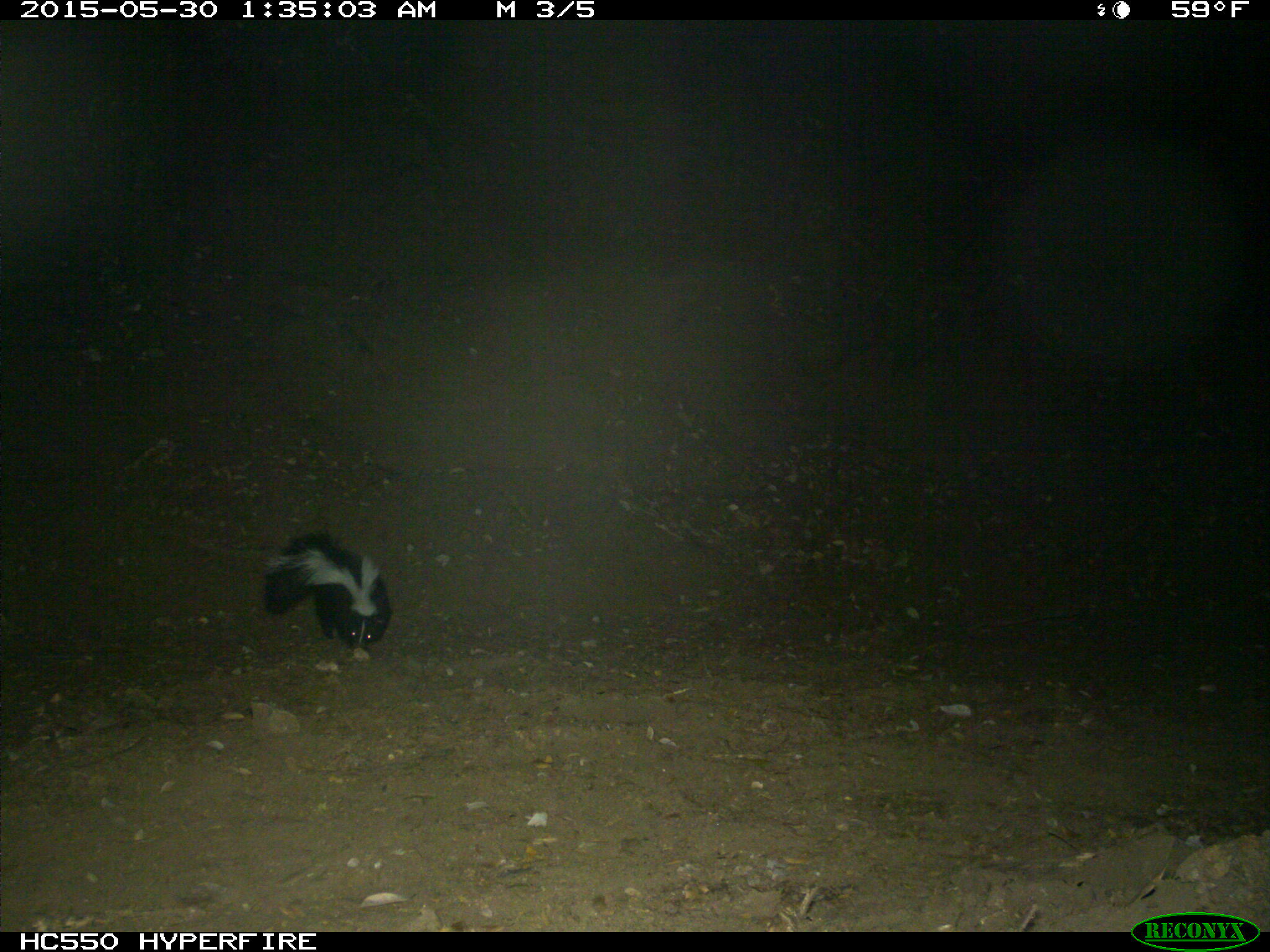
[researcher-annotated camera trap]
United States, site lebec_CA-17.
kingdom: Animalia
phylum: Chordata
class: Mammalia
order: Carnivora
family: Mephitidae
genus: Mephitis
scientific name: Mephitis mephitis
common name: striped skunk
Mephitis mephitis (striped skunk).